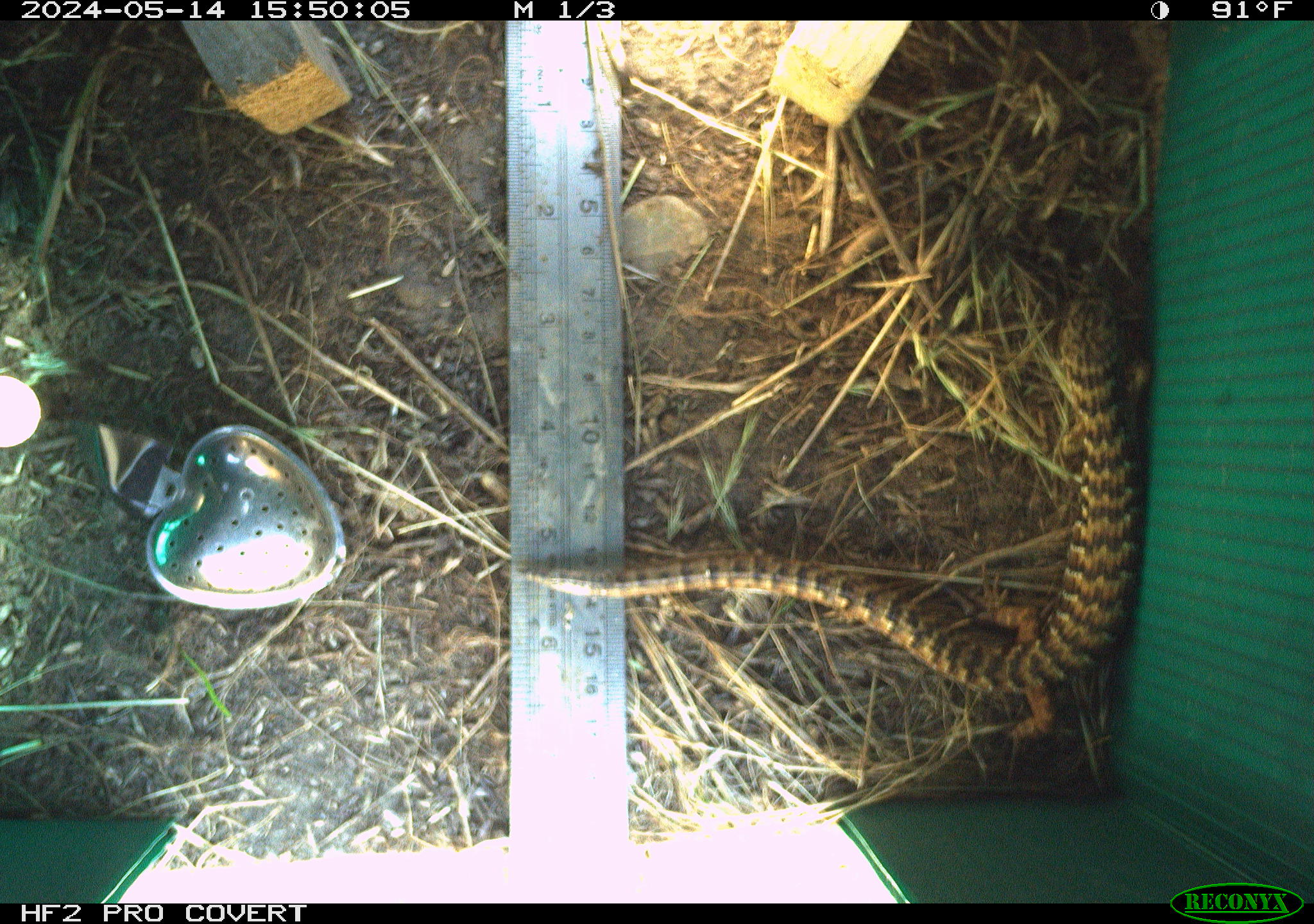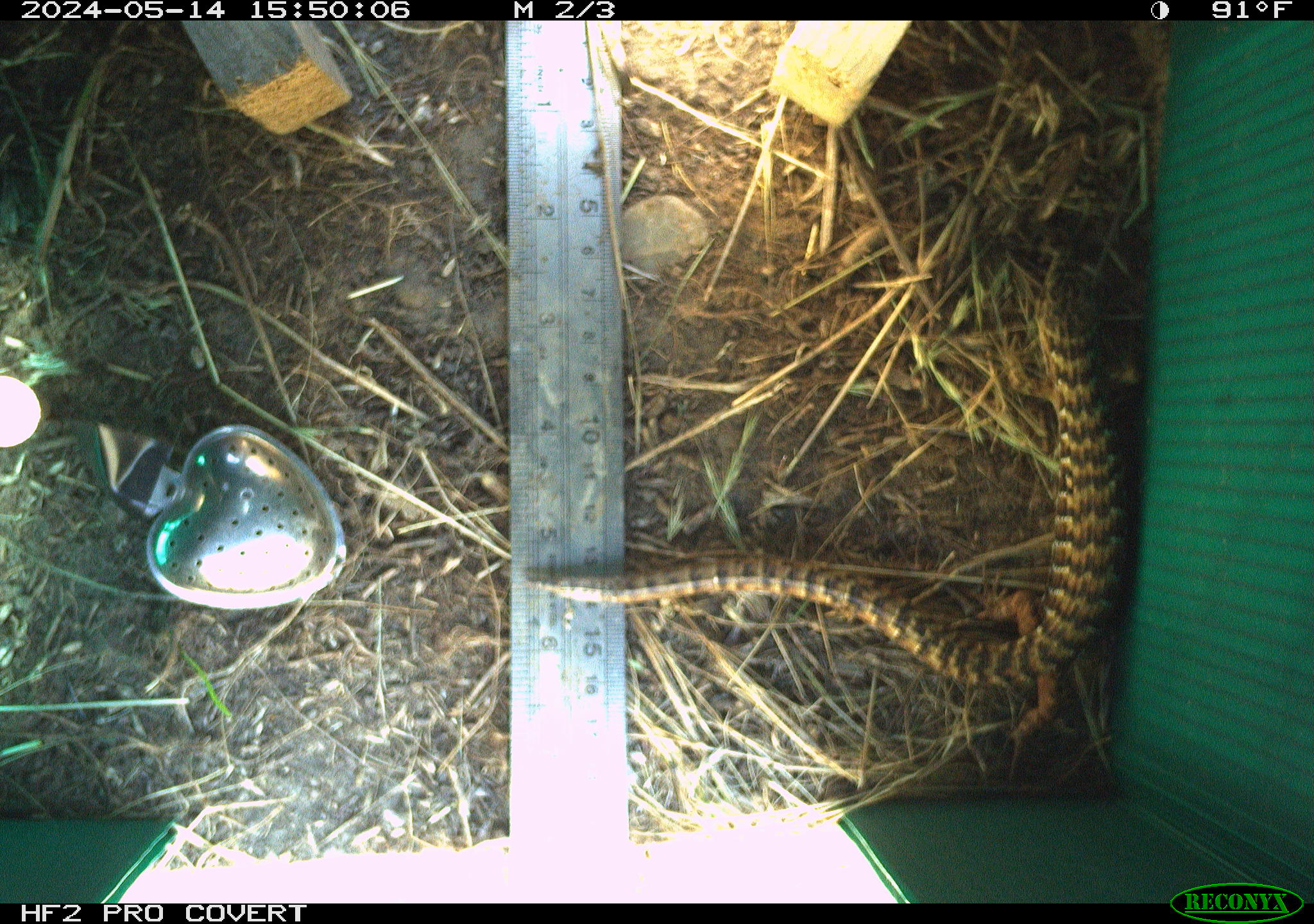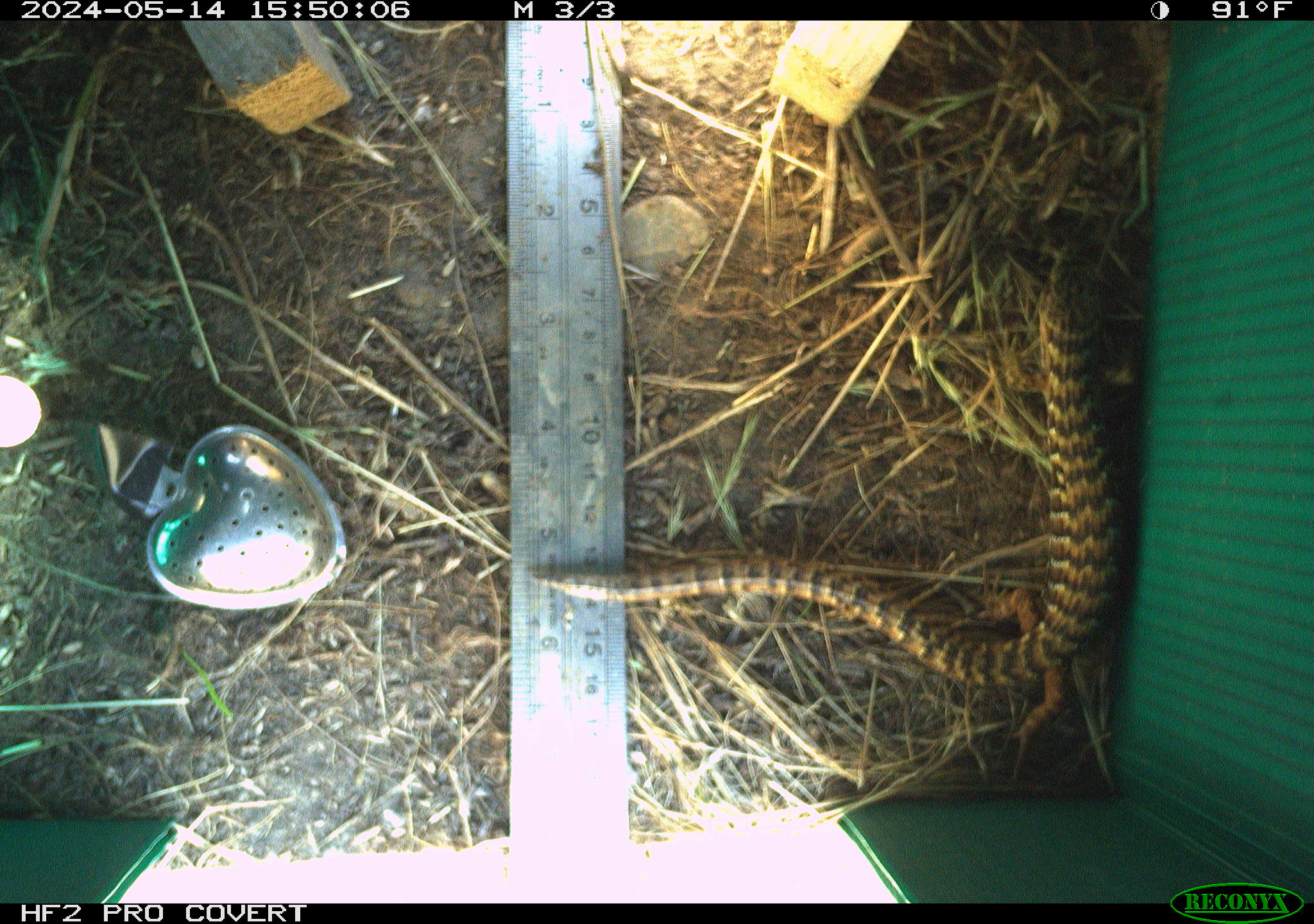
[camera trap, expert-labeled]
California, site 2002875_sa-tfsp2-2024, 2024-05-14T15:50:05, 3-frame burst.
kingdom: Animalia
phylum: Chordata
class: Reptilia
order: Squamata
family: Anguidae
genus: Elgaria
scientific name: Elgaria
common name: alligator lizards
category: elgaria species